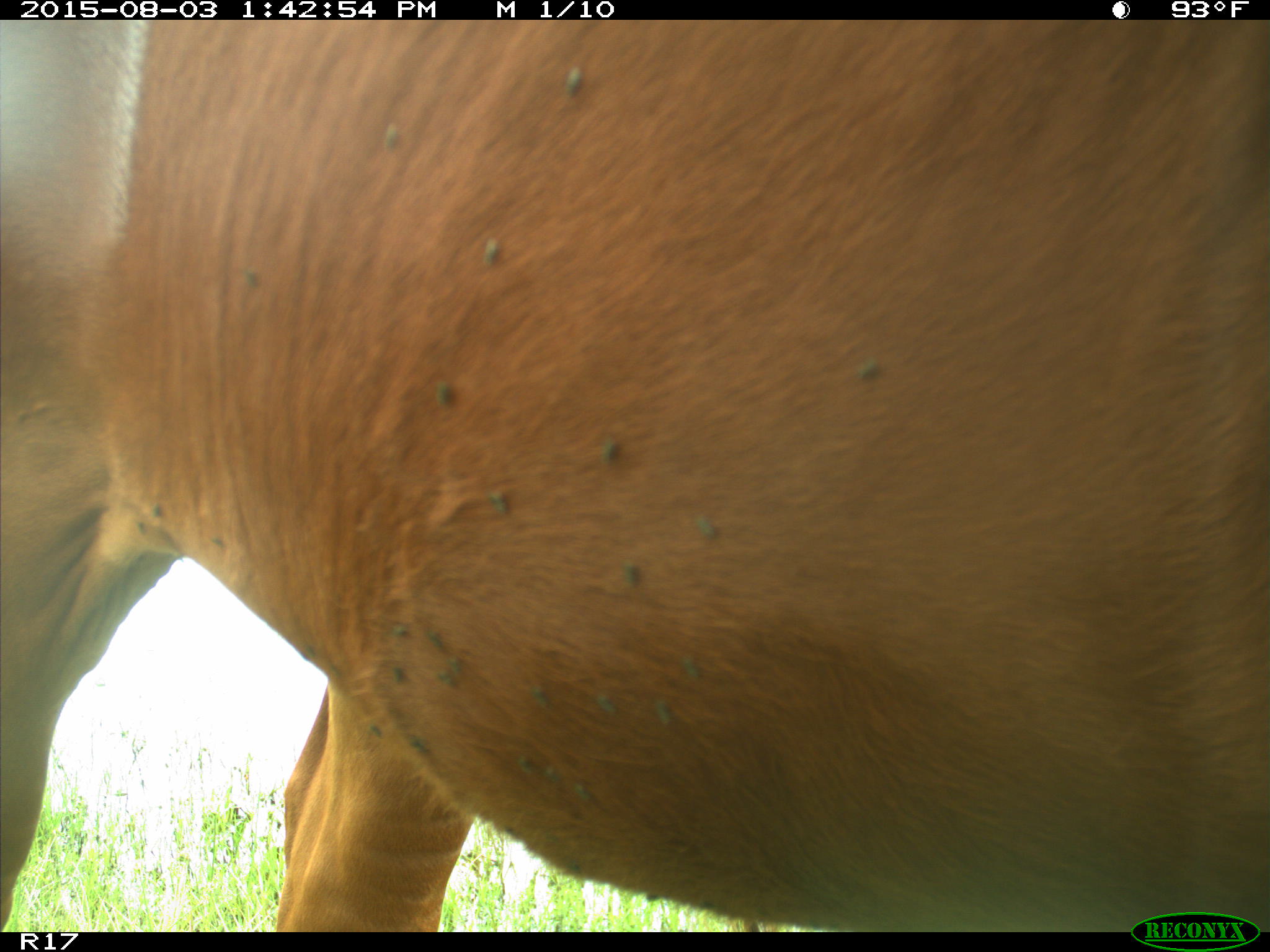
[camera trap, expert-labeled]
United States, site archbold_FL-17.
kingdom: Animalia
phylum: Chordata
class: Mammalia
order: Artiodactyla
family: Bovidae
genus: Bos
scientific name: Bos taurus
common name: domestic cow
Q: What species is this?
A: Bos taurus (domestic cow).